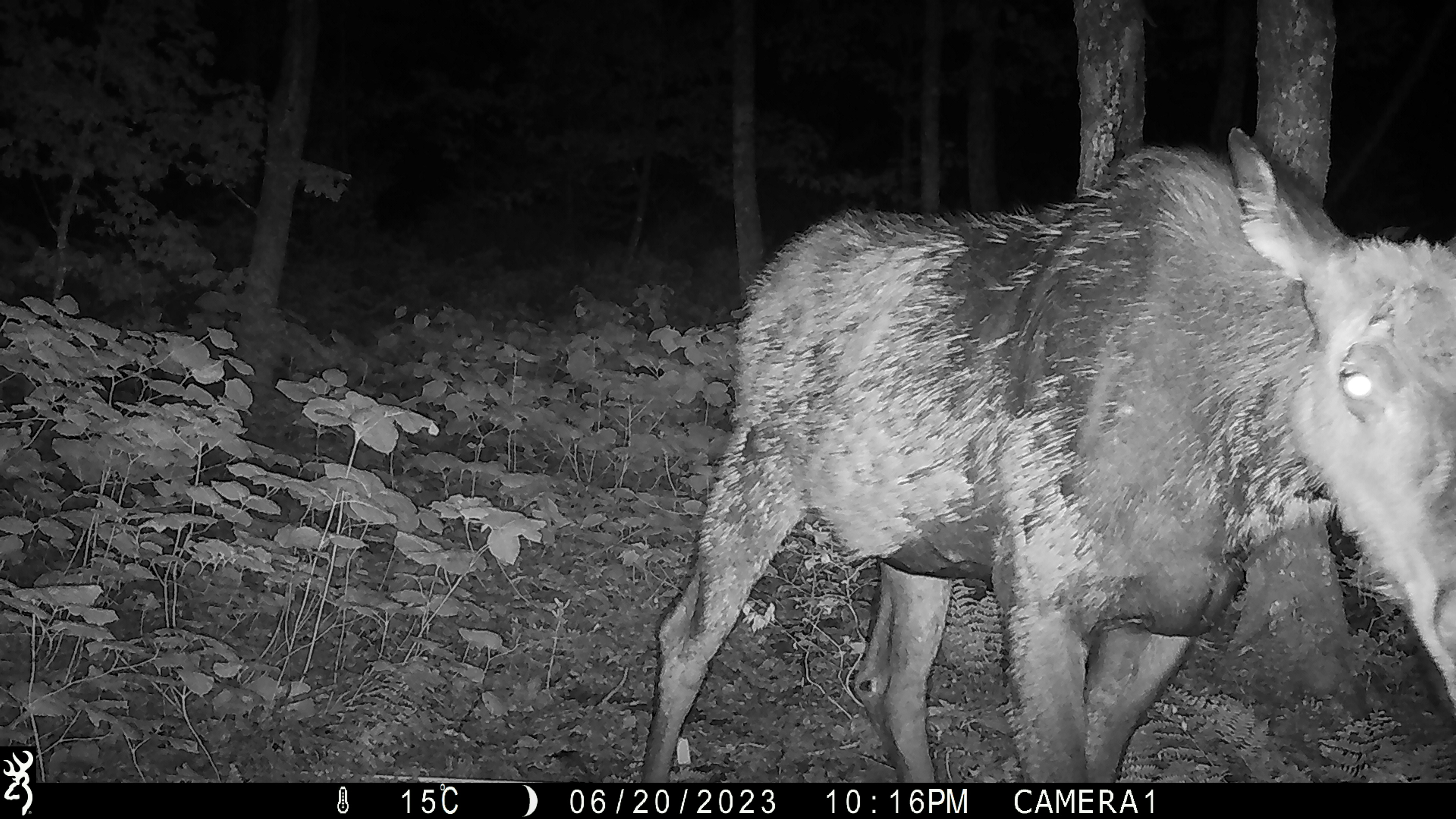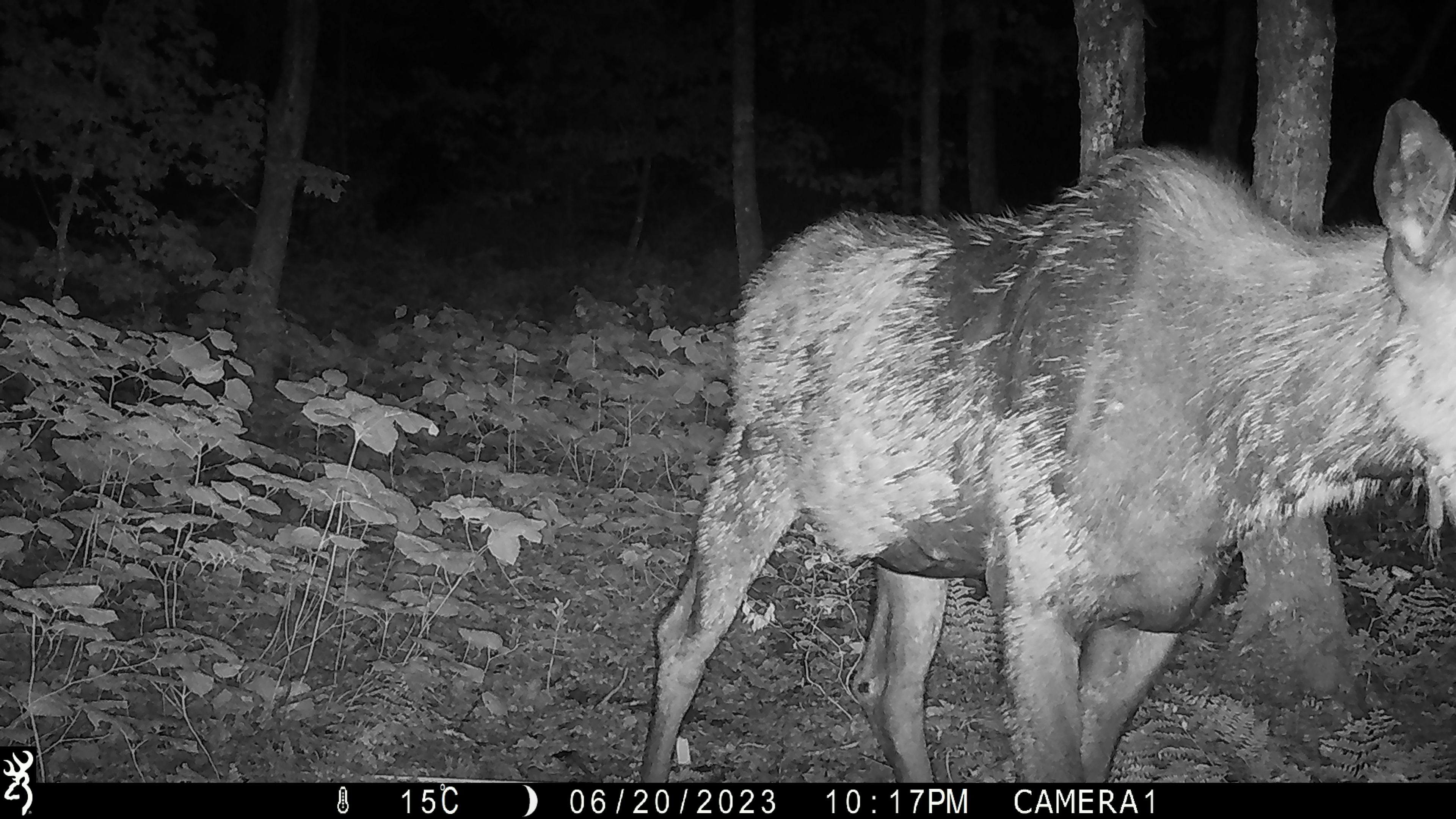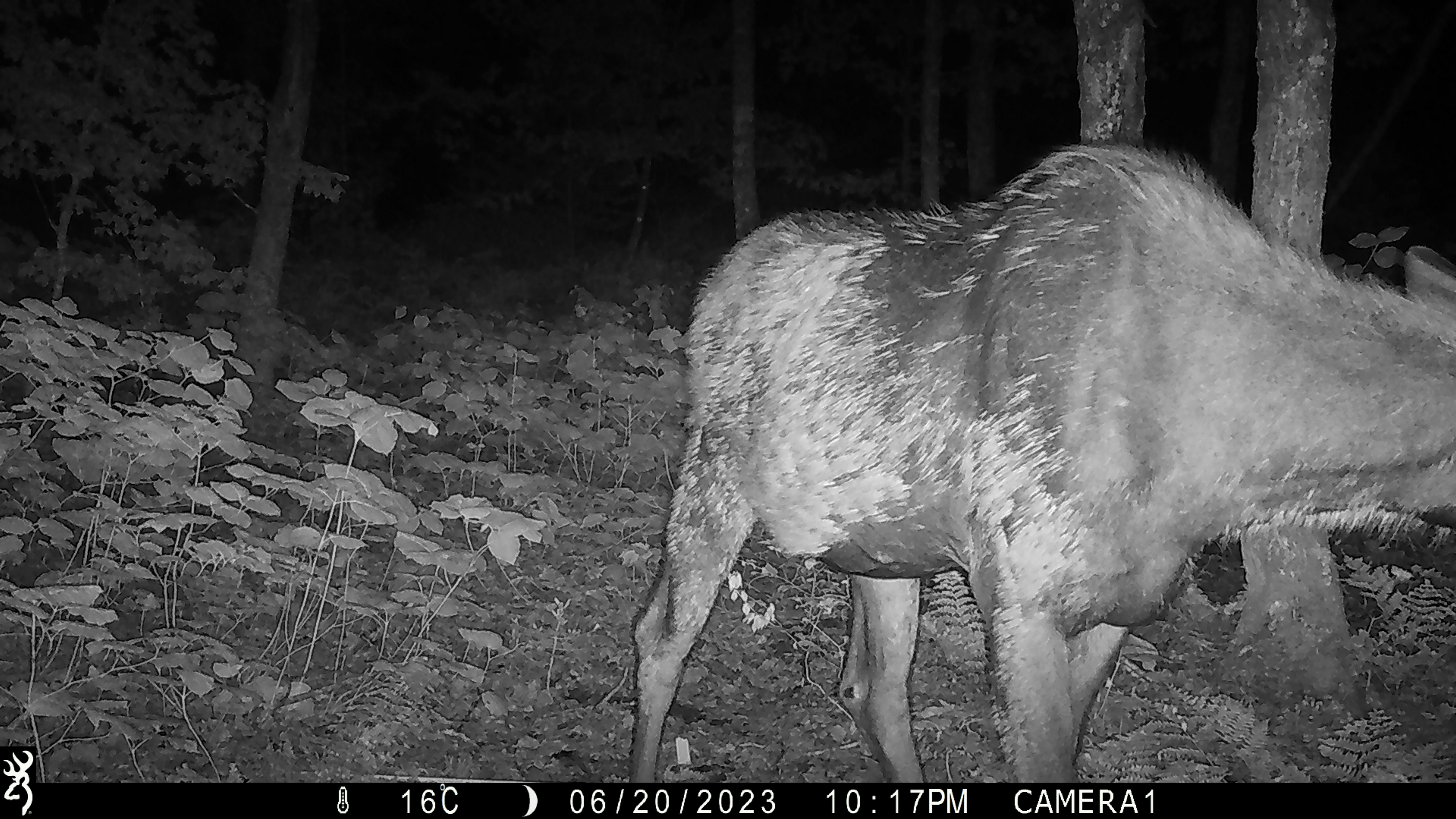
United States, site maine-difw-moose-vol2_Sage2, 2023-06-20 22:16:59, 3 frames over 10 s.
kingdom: Animalia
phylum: Chordata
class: Mammalia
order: Artiodactyla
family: Cervidae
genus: Alces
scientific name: Alces alces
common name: moose